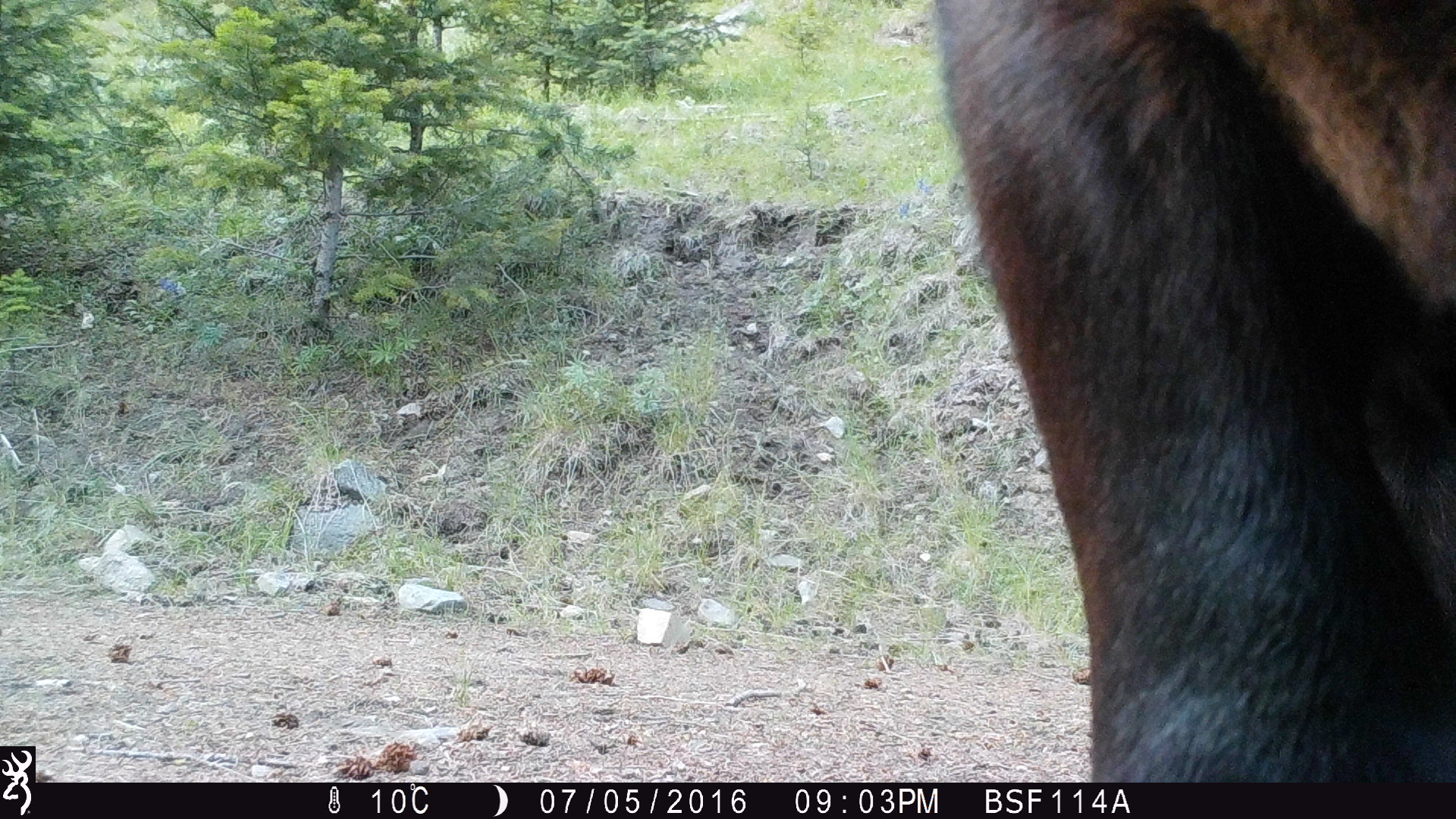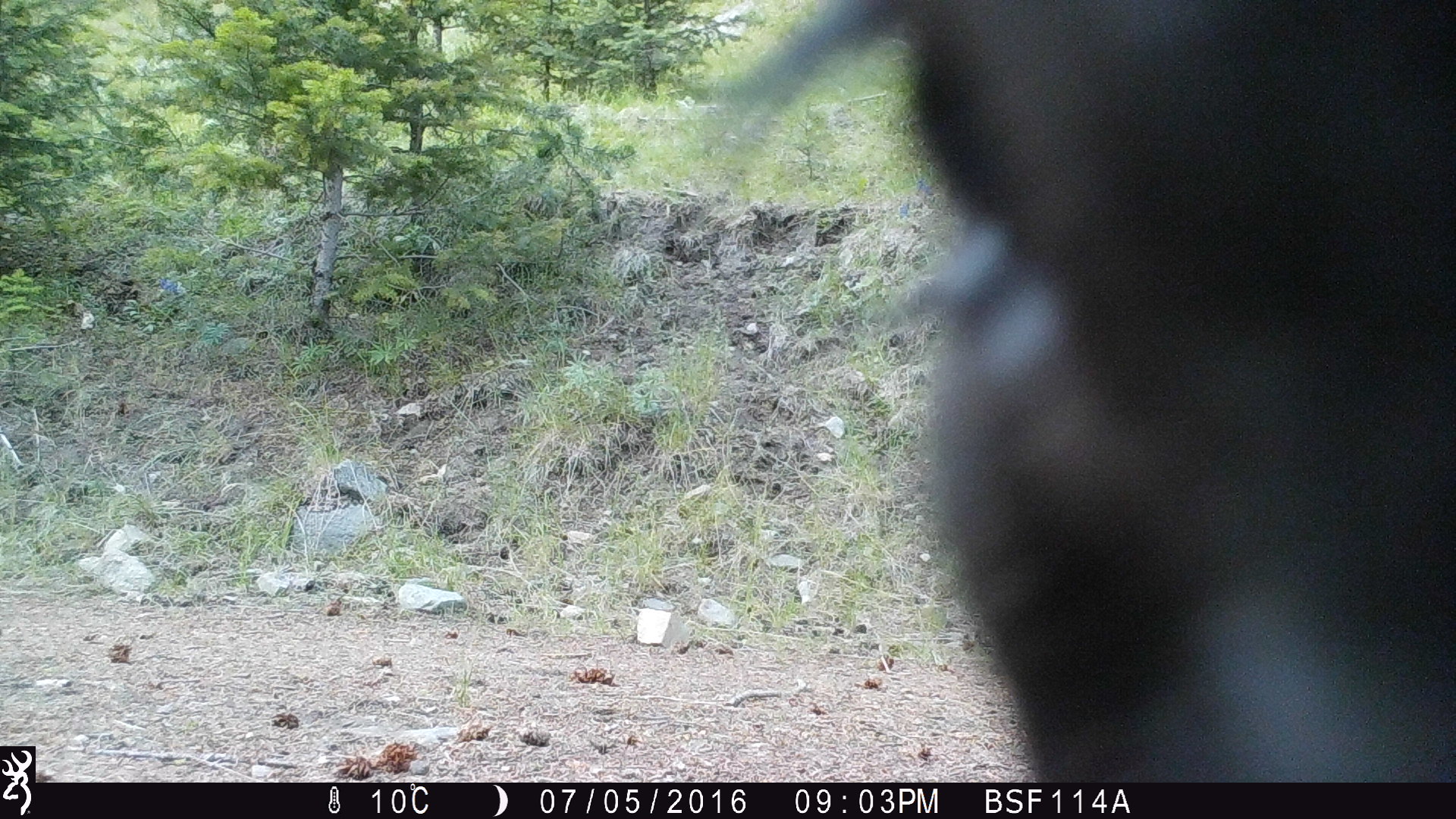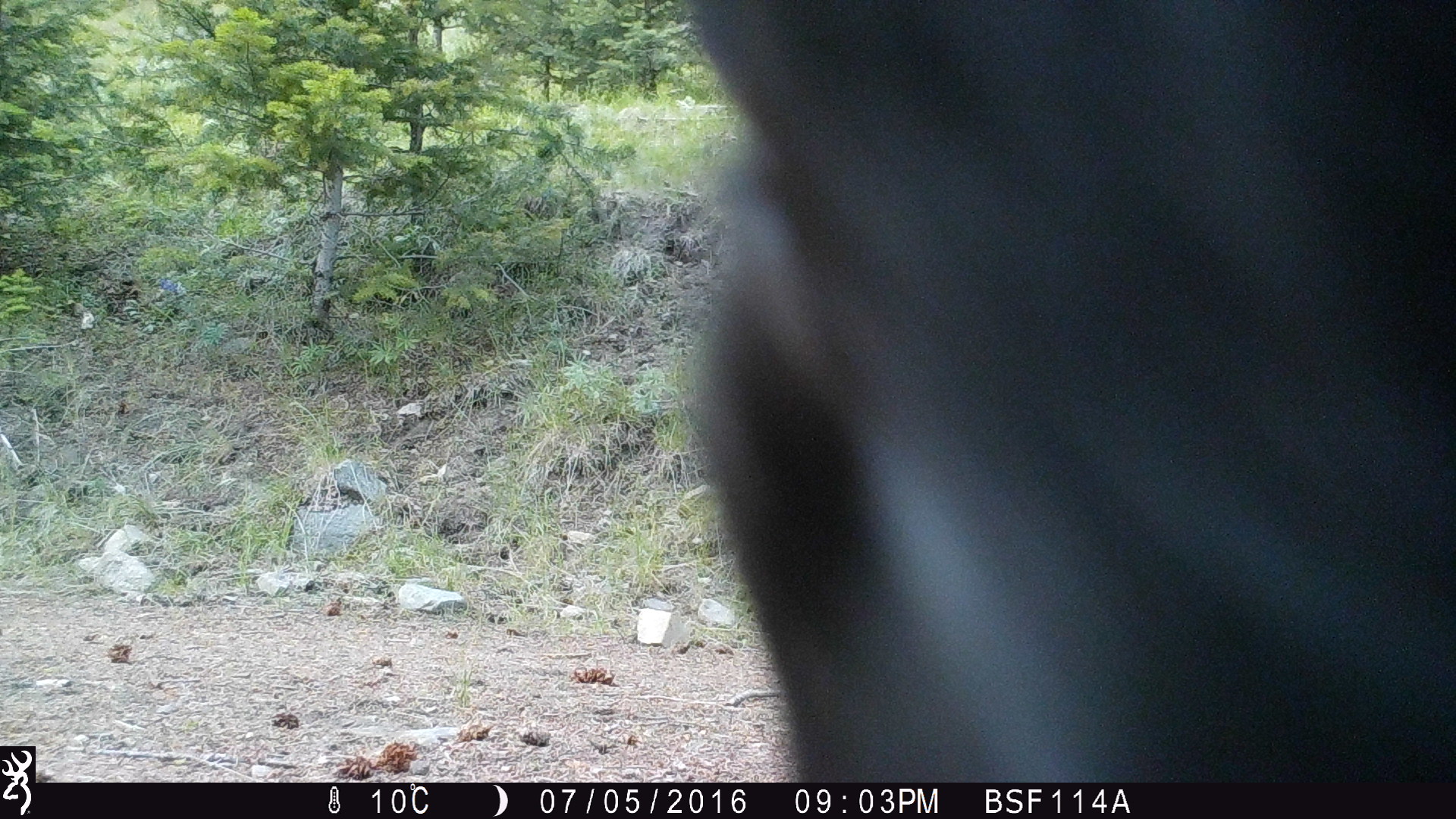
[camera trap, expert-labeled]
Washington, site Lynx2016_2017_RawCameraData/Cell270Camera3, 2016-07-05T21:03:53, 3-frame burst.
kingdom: Animalia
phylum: Chordata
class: Mammalia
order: Artiodactyla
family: Bovidae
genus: Bos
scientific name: Bos taurus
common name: domestic cattle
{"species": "domestic cattle (Bos taurus)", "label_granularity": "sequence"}